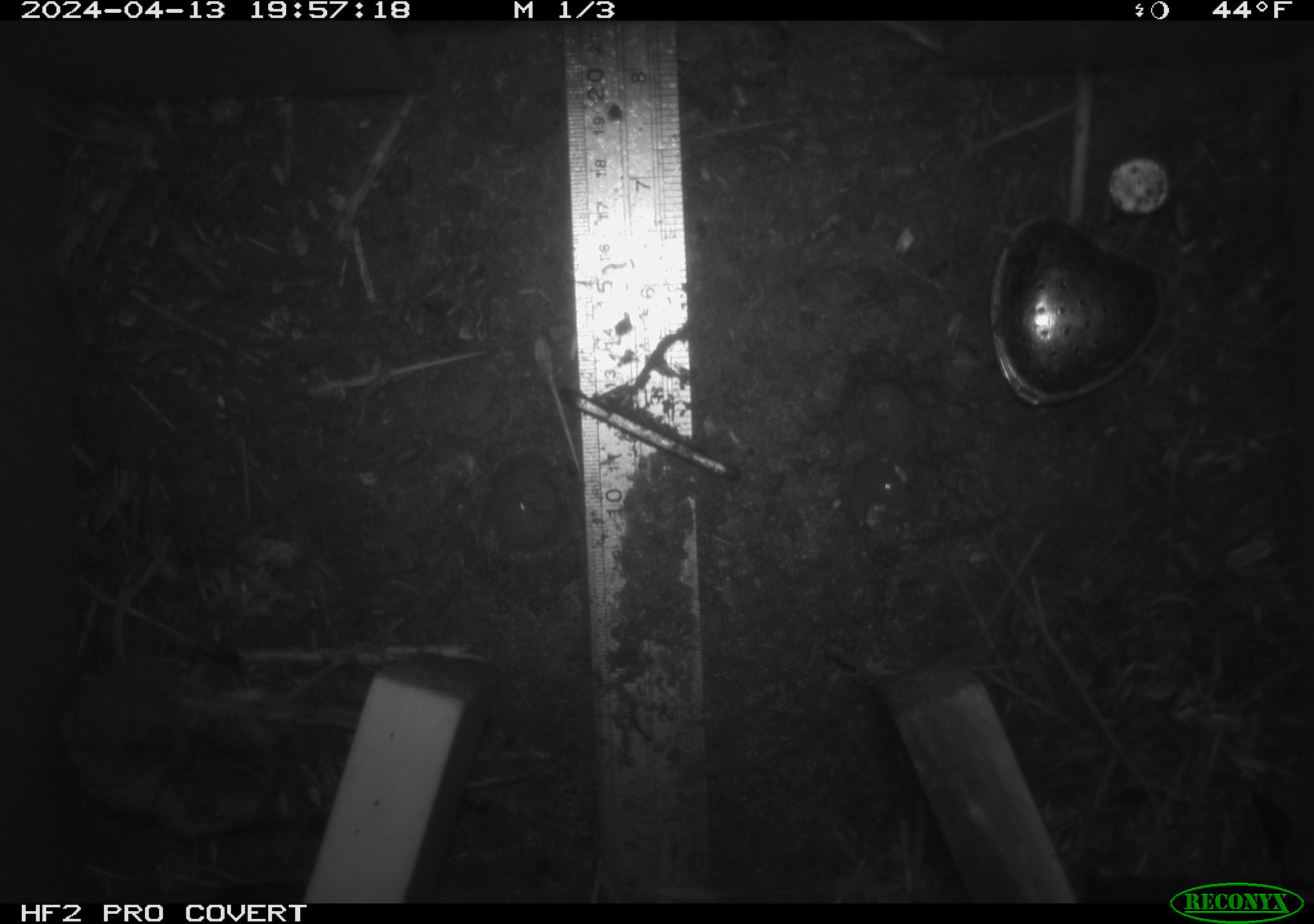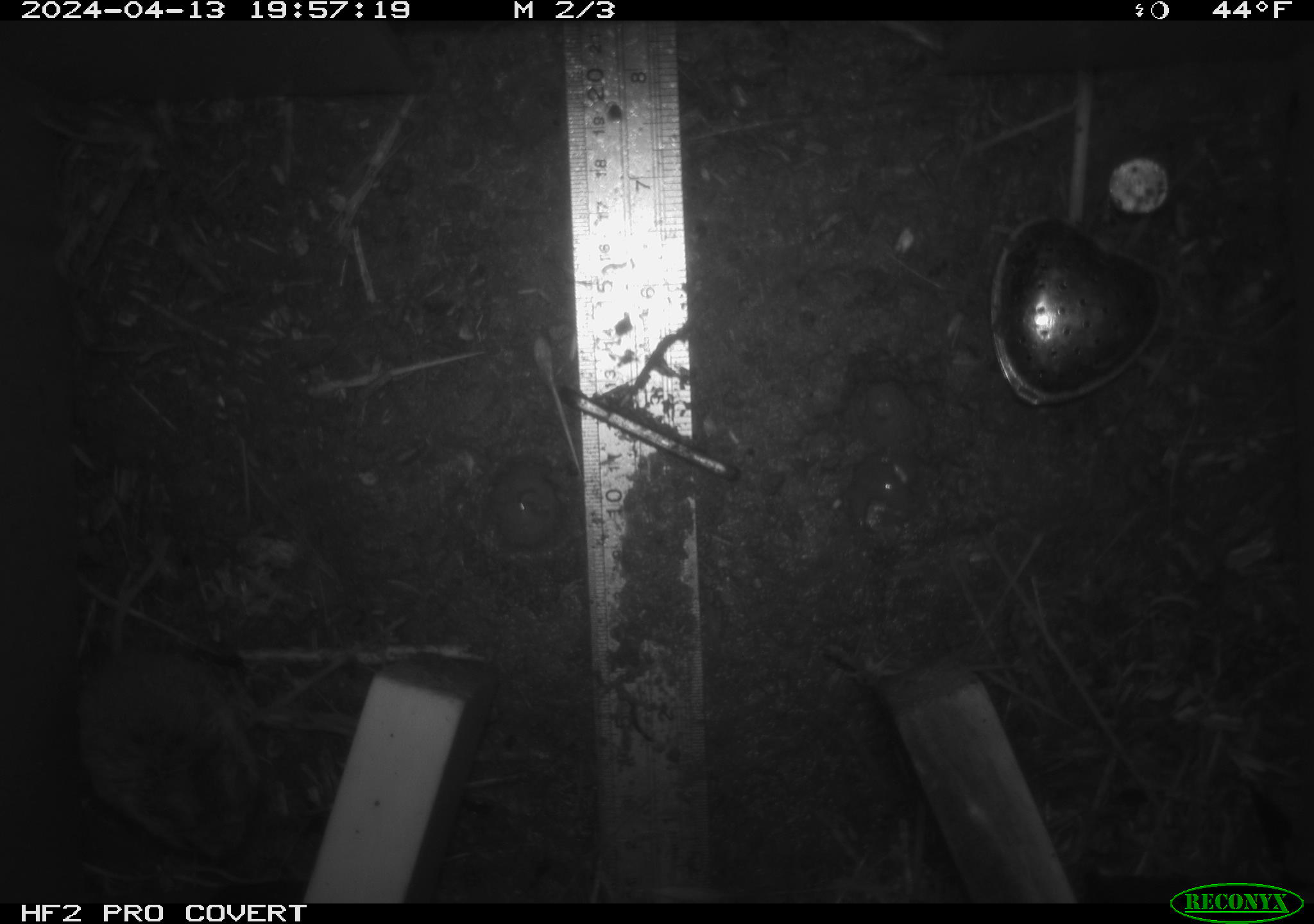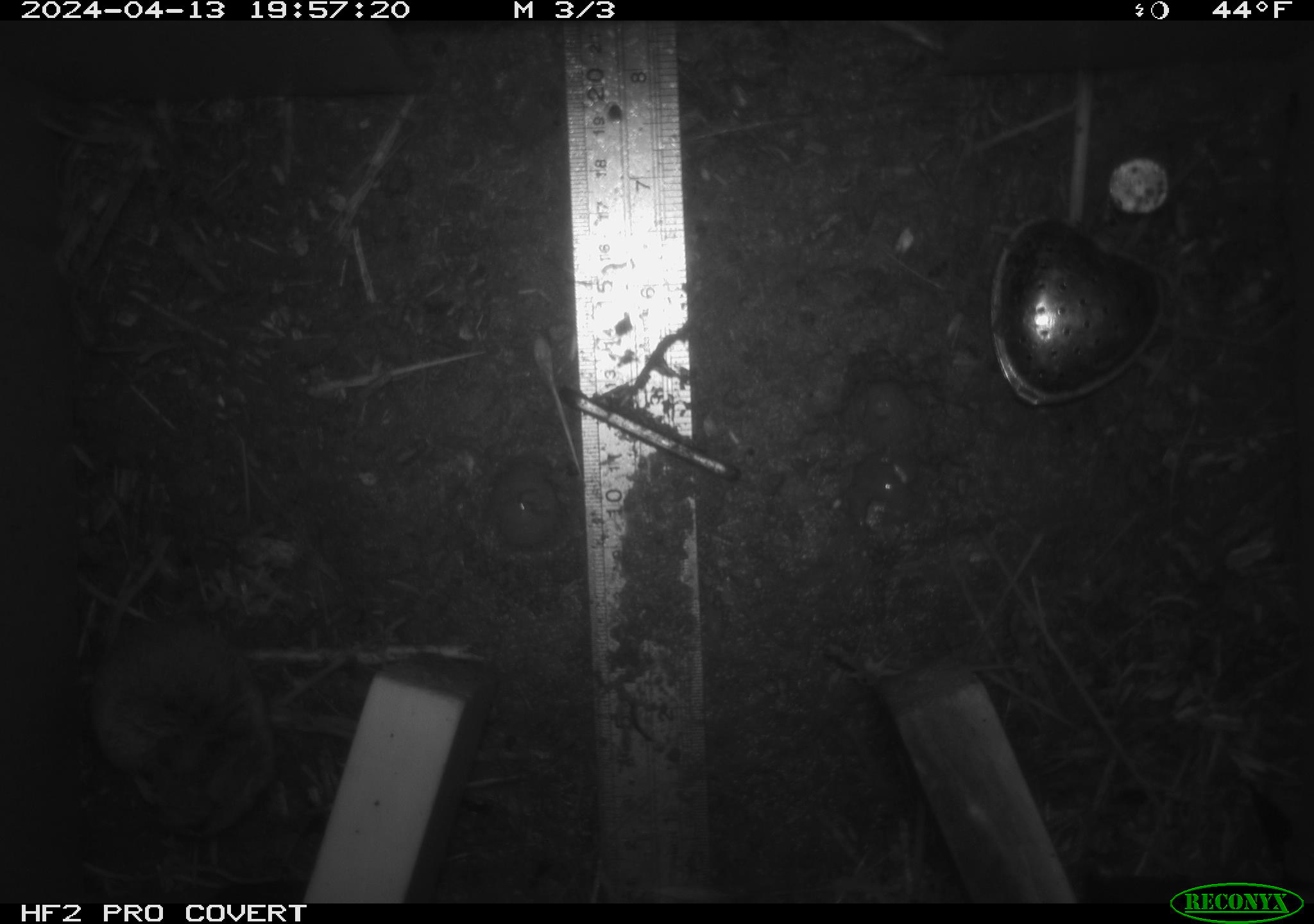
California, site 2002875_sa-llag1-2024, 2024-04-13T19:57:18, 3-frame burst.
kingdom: Animalia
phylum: Chordata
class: Mammalia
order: Rodentia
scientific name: Rodentia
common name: mouse species